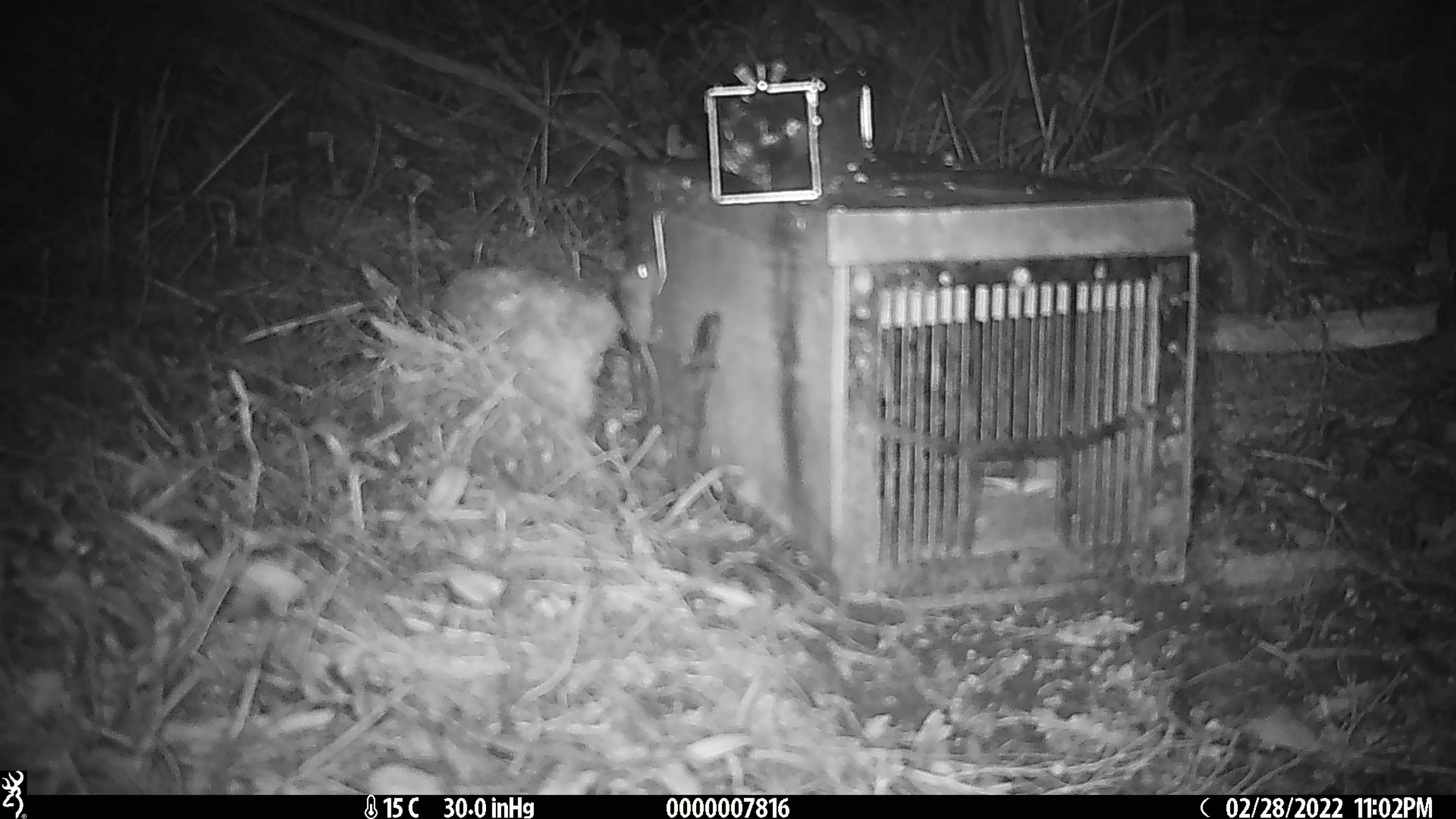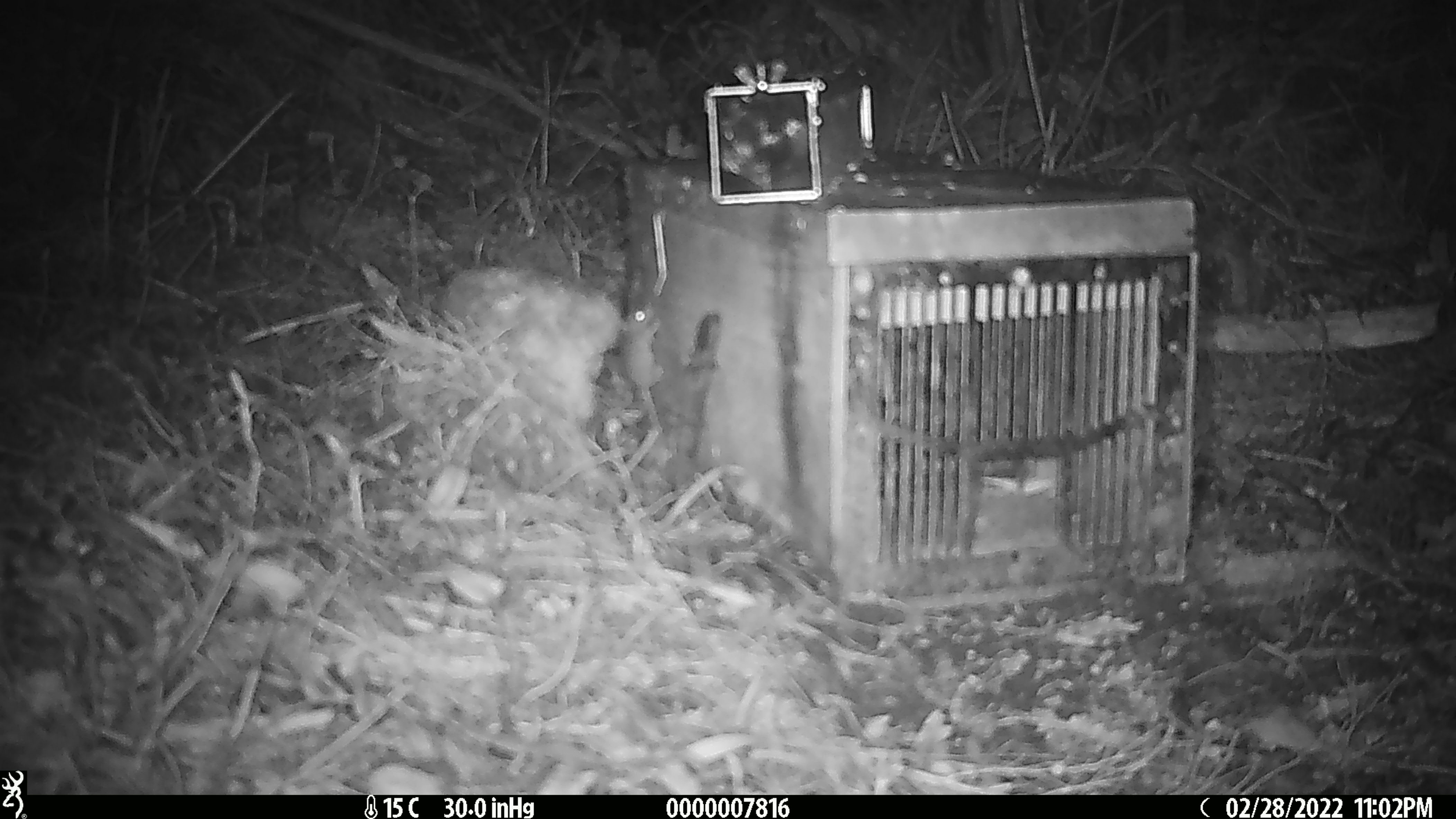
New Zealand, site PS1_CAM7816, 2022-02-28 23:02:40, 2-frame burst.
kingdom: Animalia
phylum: Chordata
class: Mammalia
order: Rodentia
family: Muridae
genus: Mus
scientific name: Mus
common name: mouse